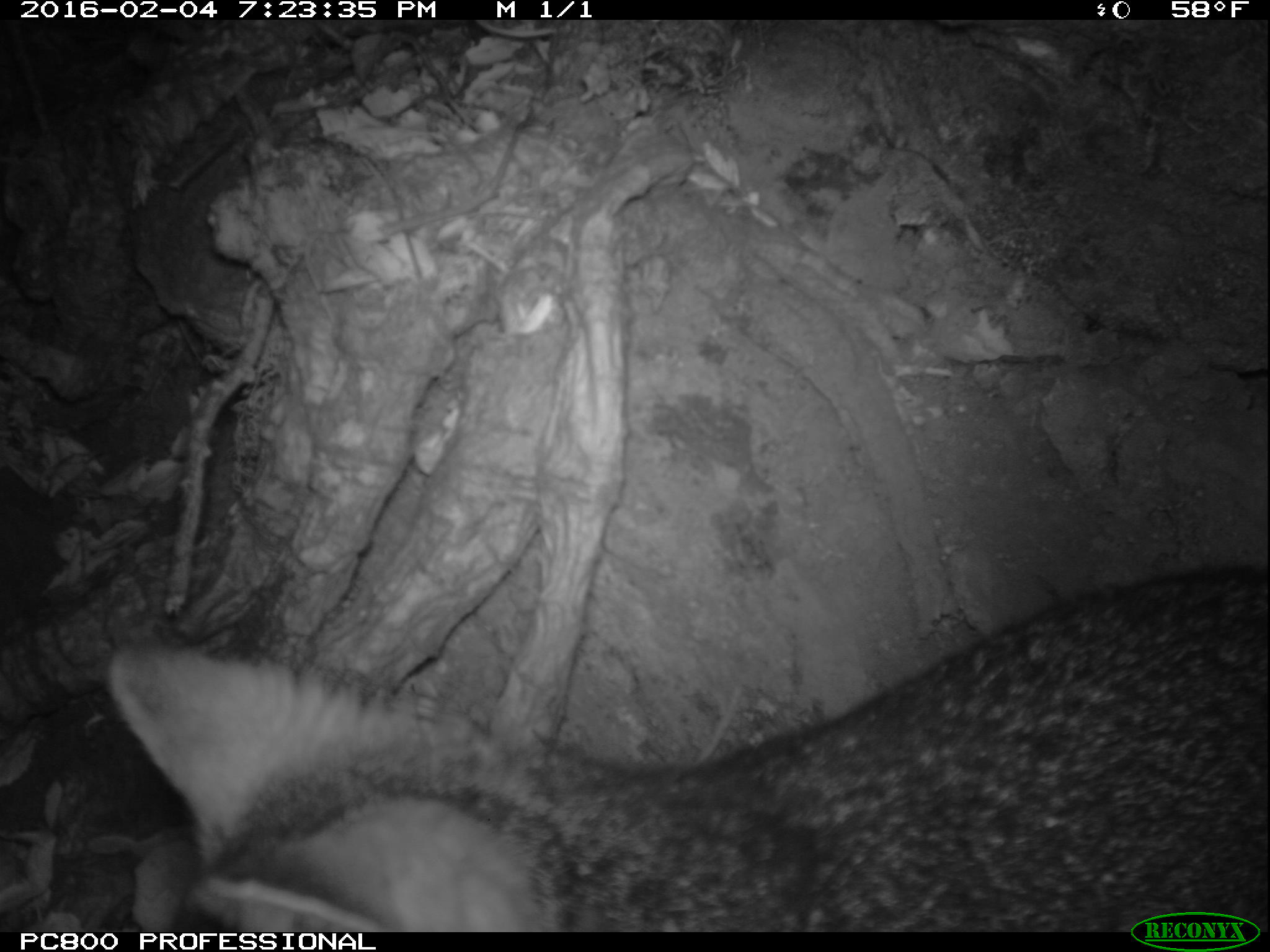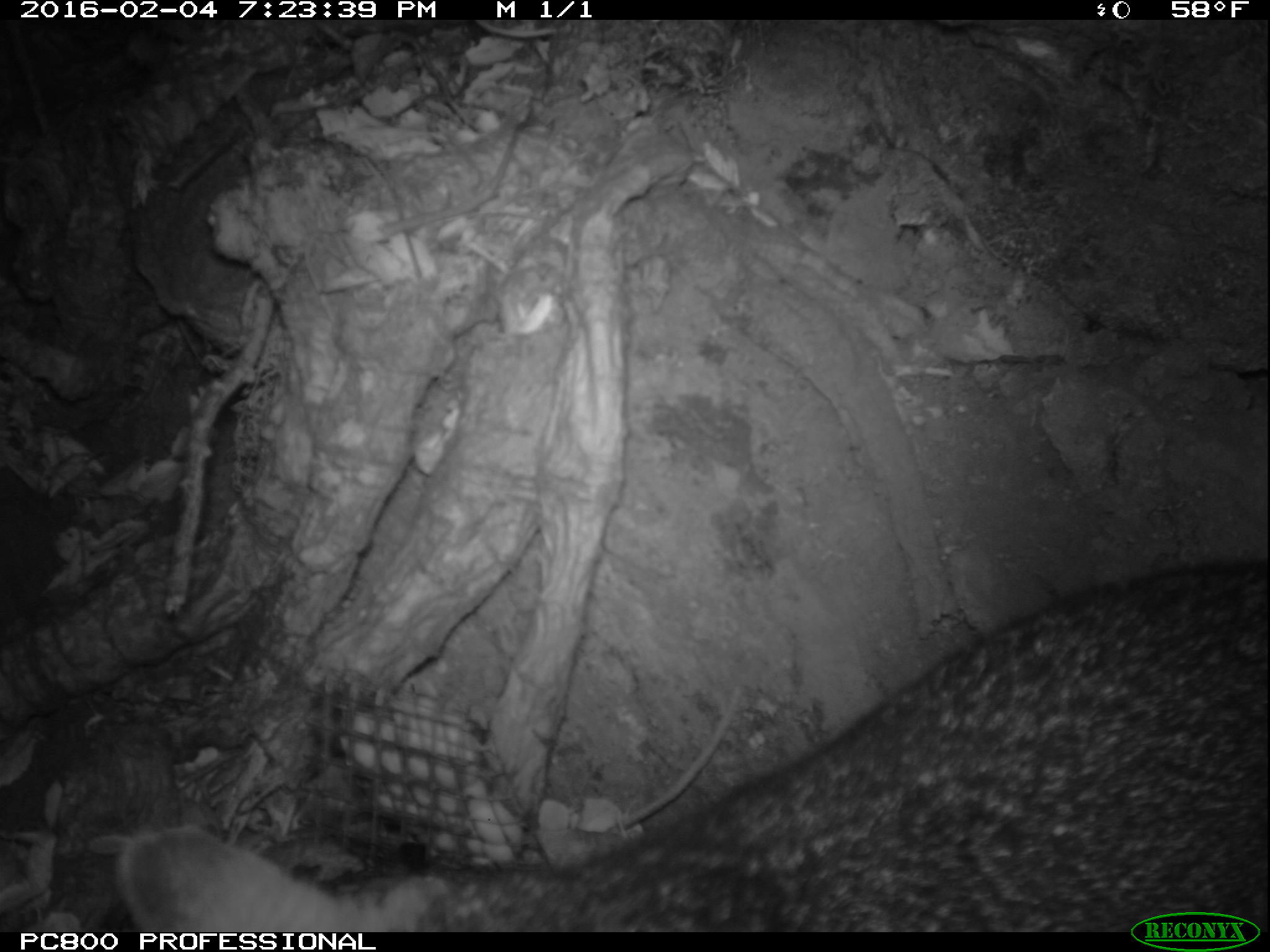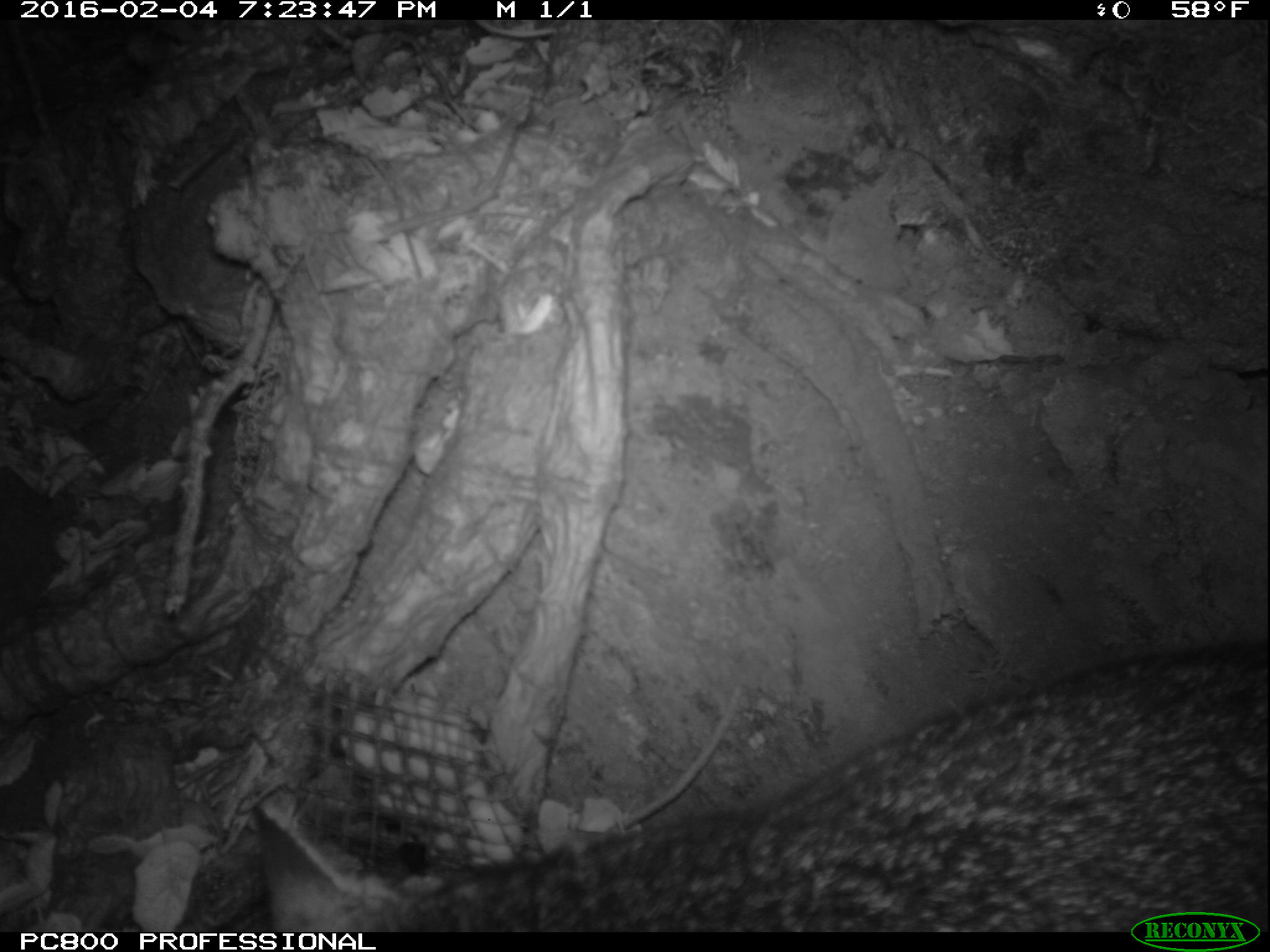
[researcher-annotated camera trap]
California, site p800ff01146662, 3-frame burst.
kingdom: Animalia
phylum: Chordata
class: Mammalia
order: Carnivora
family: Canidae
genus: Urocyon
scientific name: Urocyon littoralis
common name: island fox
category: fox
Fox (island fox) (Urocyon littoralis).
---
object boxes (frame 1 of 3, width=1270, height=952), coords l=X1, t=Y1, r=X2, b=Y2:
fox: l=109, t=566, r=1269, b=932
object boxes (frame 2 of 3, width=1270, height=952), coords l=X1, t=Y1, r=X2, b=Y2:
fox: l=112, t=557, r=1269, b=930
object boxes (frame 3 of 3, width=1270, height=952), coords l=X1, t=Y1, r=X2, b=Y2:
fox: l=251, t=641, r=1268, b=932